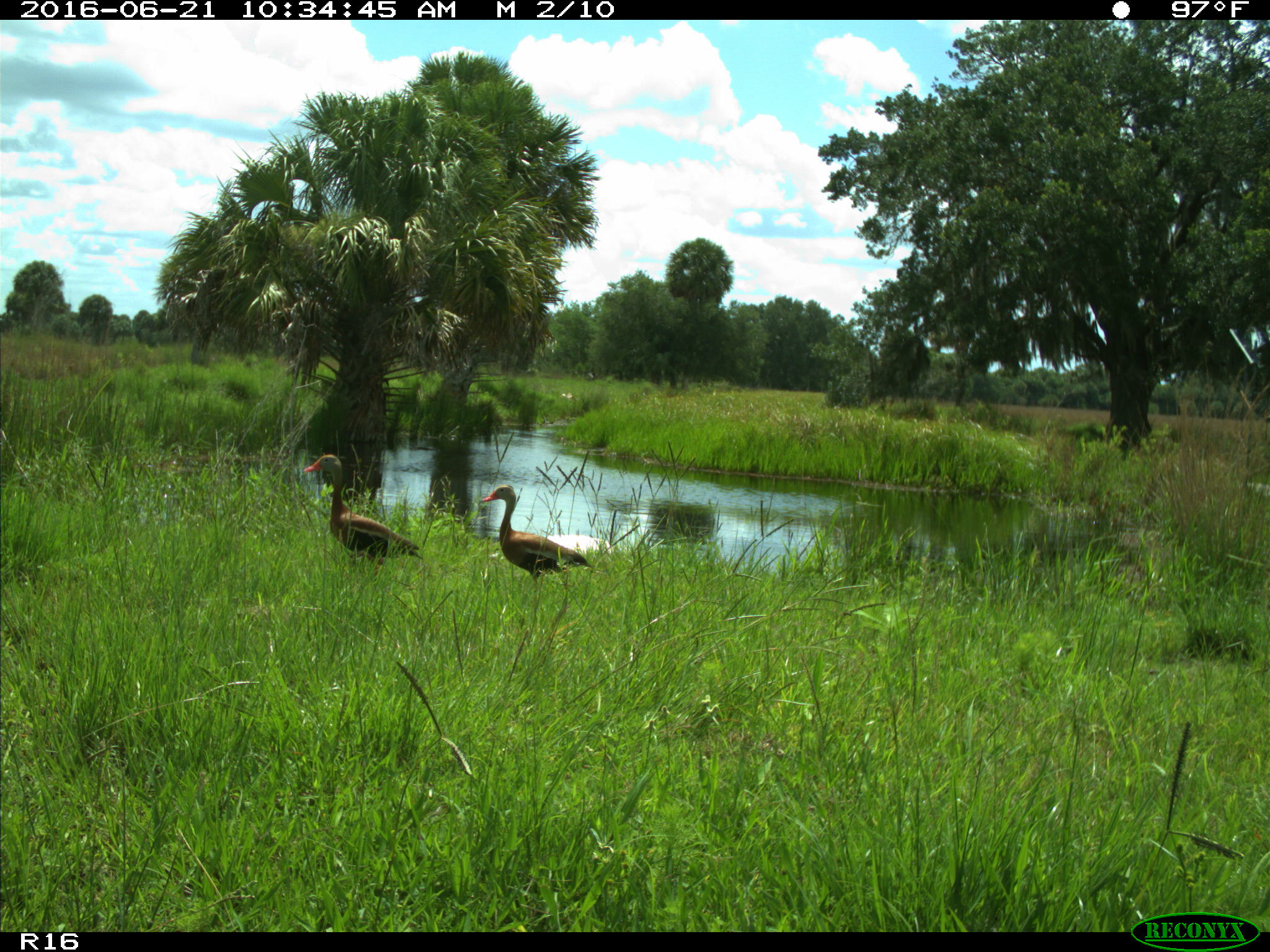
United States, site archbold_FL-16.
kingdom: Animalia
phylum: Chordata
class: Aves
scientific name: Aves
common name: birds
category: unidentified bird